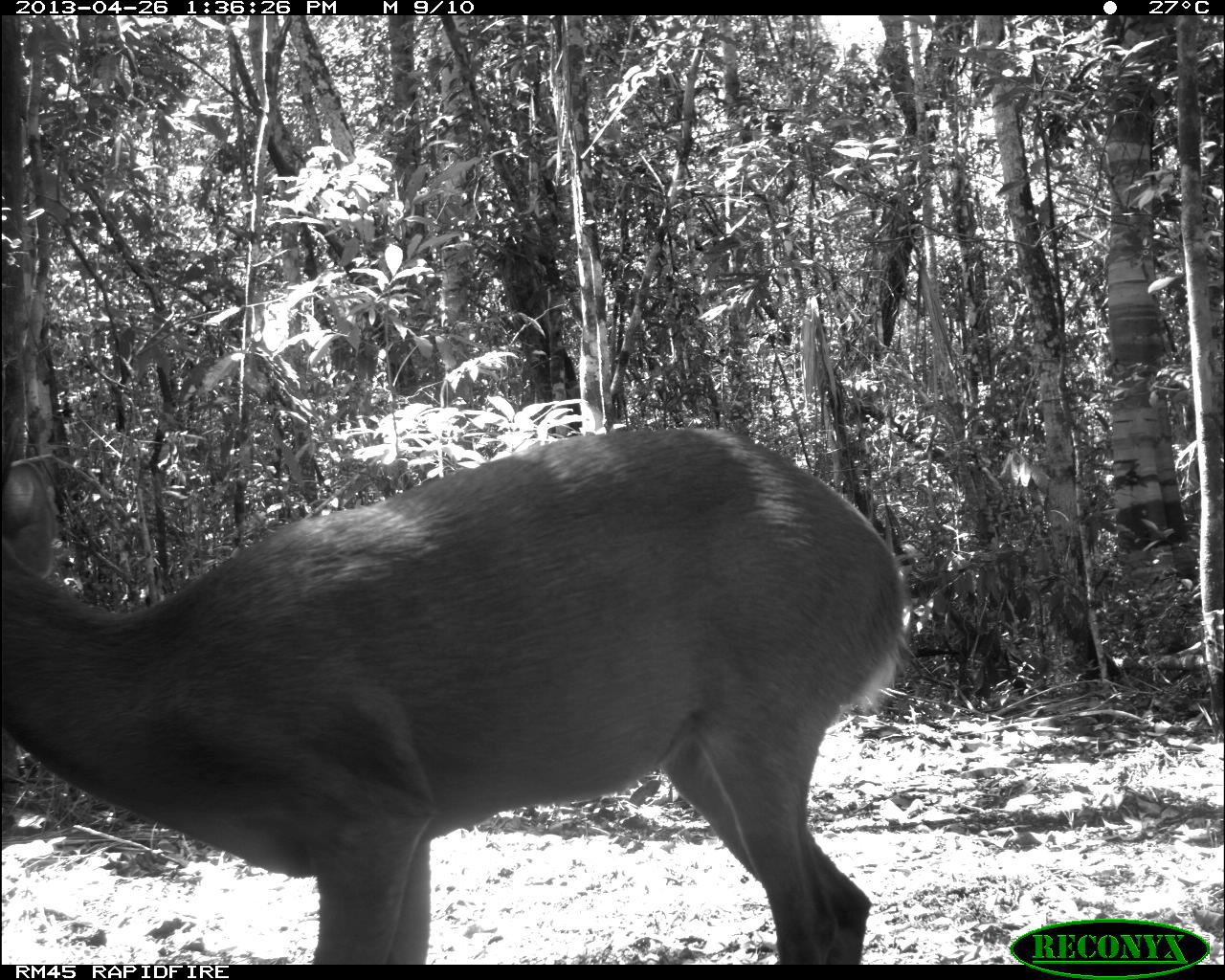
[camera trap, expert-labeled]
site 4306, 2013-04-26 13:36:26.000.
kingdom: Animalia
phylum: Chordata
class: Mammalia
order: Artiodactyla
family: Cervidae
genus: Odocoileus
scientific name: Odocoileus pandora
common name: yucatán brown brocket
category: mazama pandora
Mazama pandora (yucatán brown brocket) (Odocoileus pandora), count 1, sex male.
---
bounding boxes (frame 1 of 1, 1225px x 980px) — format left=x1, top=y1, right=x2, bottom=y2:
mazama pandora: left=0, top=419, right=911, bottom=960